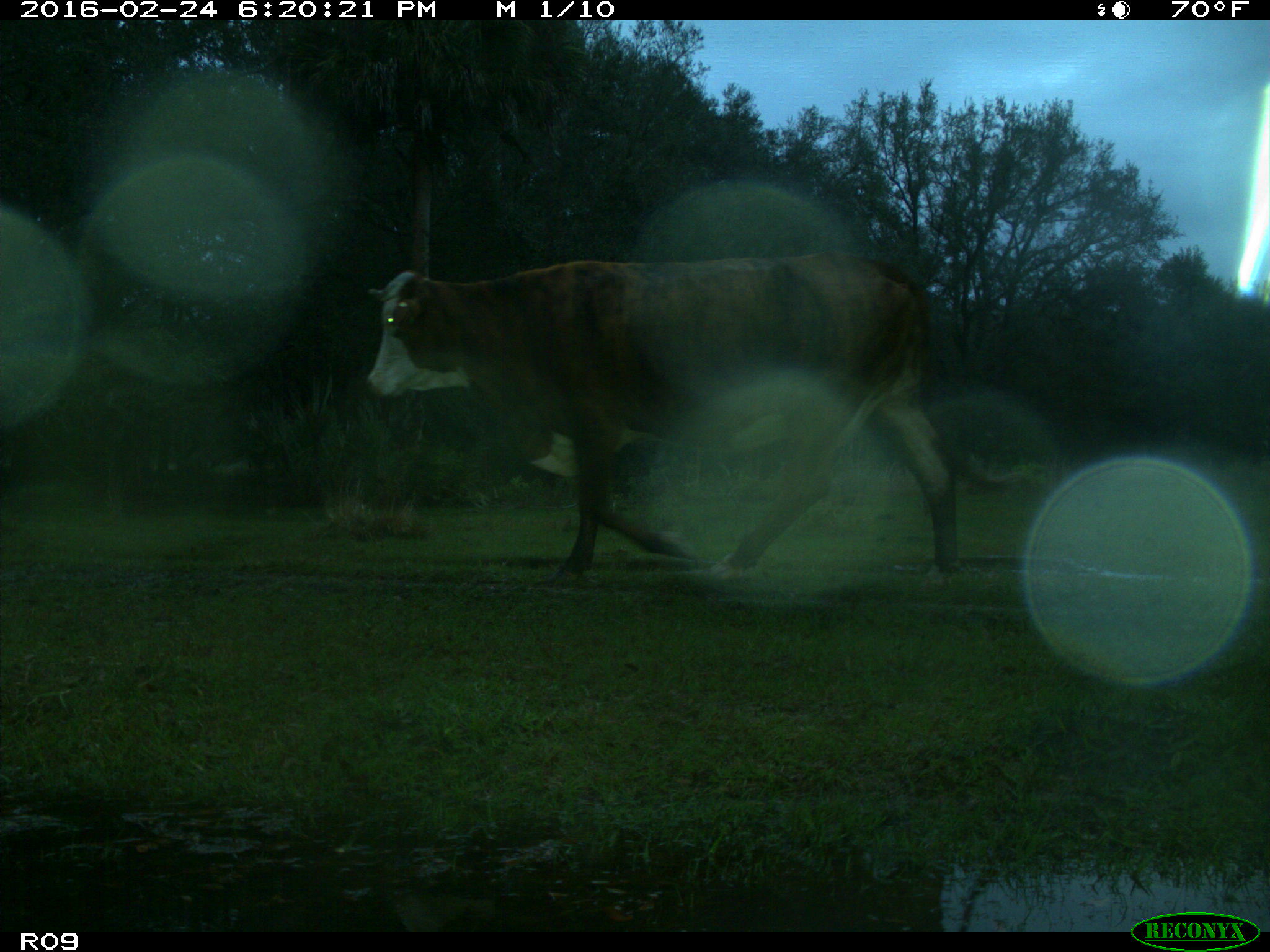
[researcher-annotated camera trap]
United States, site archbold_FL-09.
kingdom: Animalia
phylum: Chordata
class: Mammalia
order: Artiodactyla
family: Bovidae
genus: Bos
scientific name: Bos taurus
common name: domestic cow